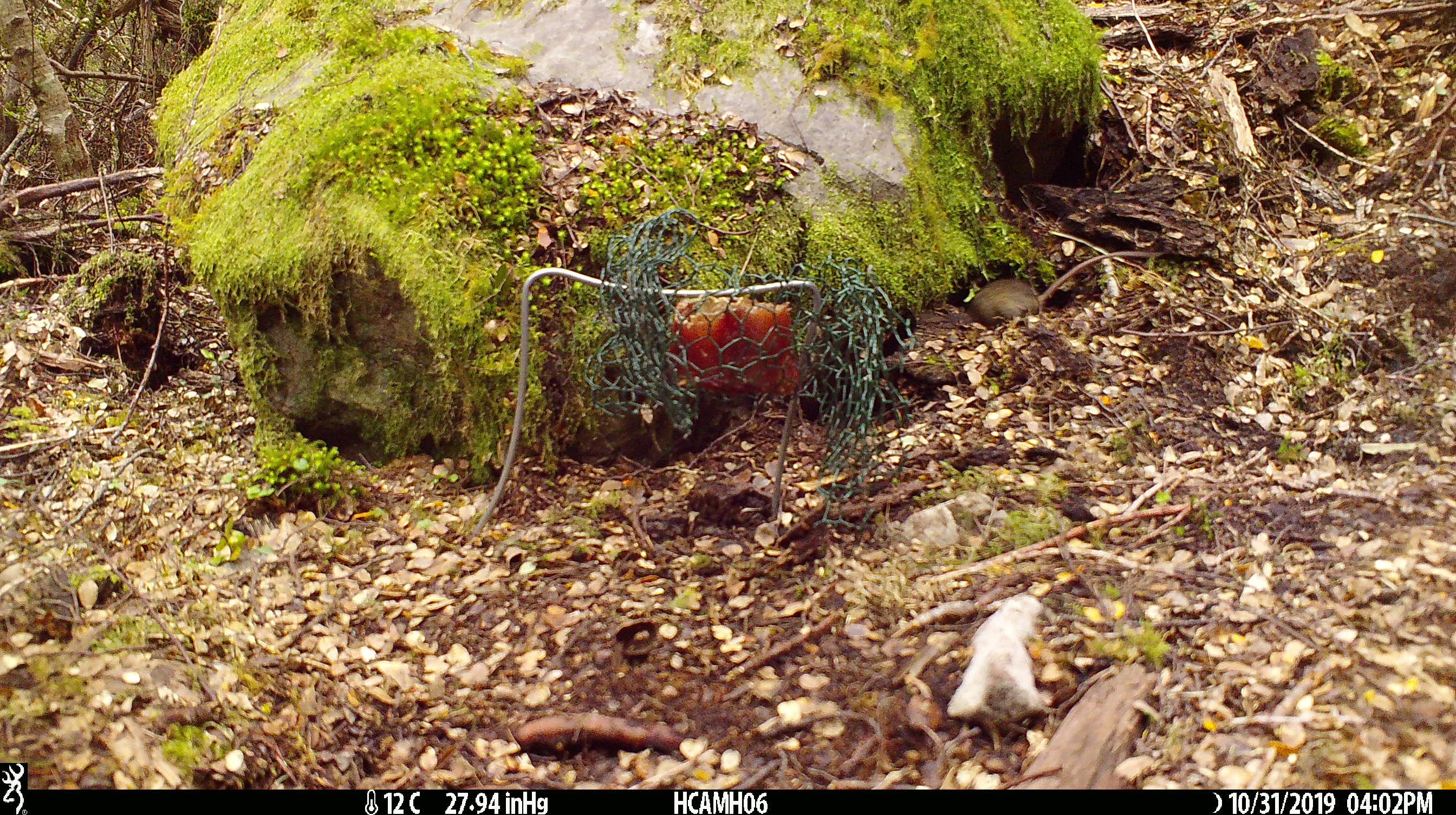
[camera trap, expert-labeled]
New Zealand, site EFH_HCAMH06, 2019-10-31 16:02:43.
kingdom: Animalia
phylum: Chordata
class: Mammalia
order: Rodentia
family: Muridae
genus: Mus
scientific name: Mus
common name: mouse